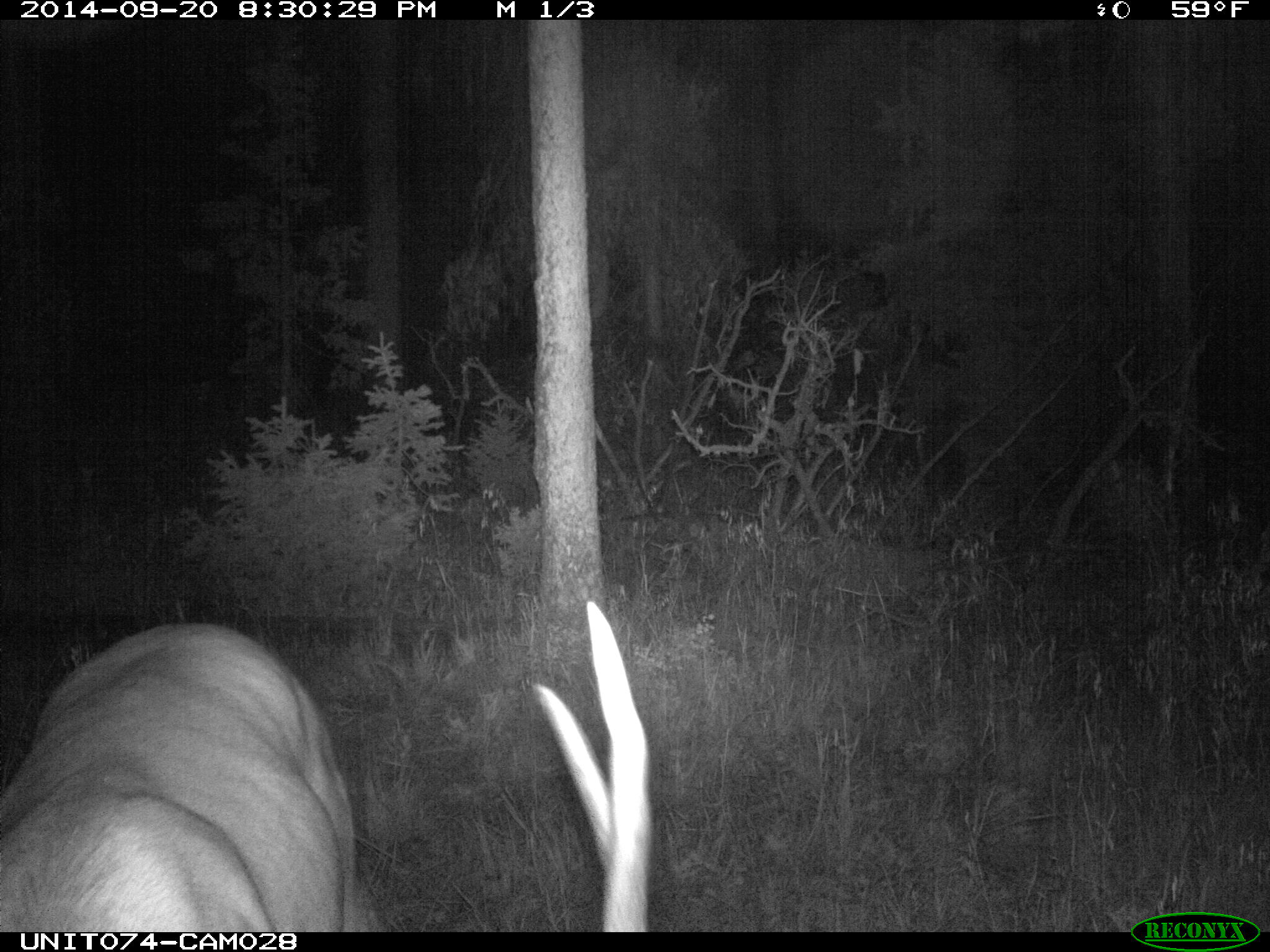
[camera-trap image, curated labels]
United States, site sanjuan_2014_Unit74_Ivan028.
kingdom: Animalia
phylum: Chordata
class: Mammalia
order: Artiodactyla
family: Cervidae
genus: Cervus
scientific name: Cervus elaphus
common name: red deer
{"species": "Cervus elaphus (red deer)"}